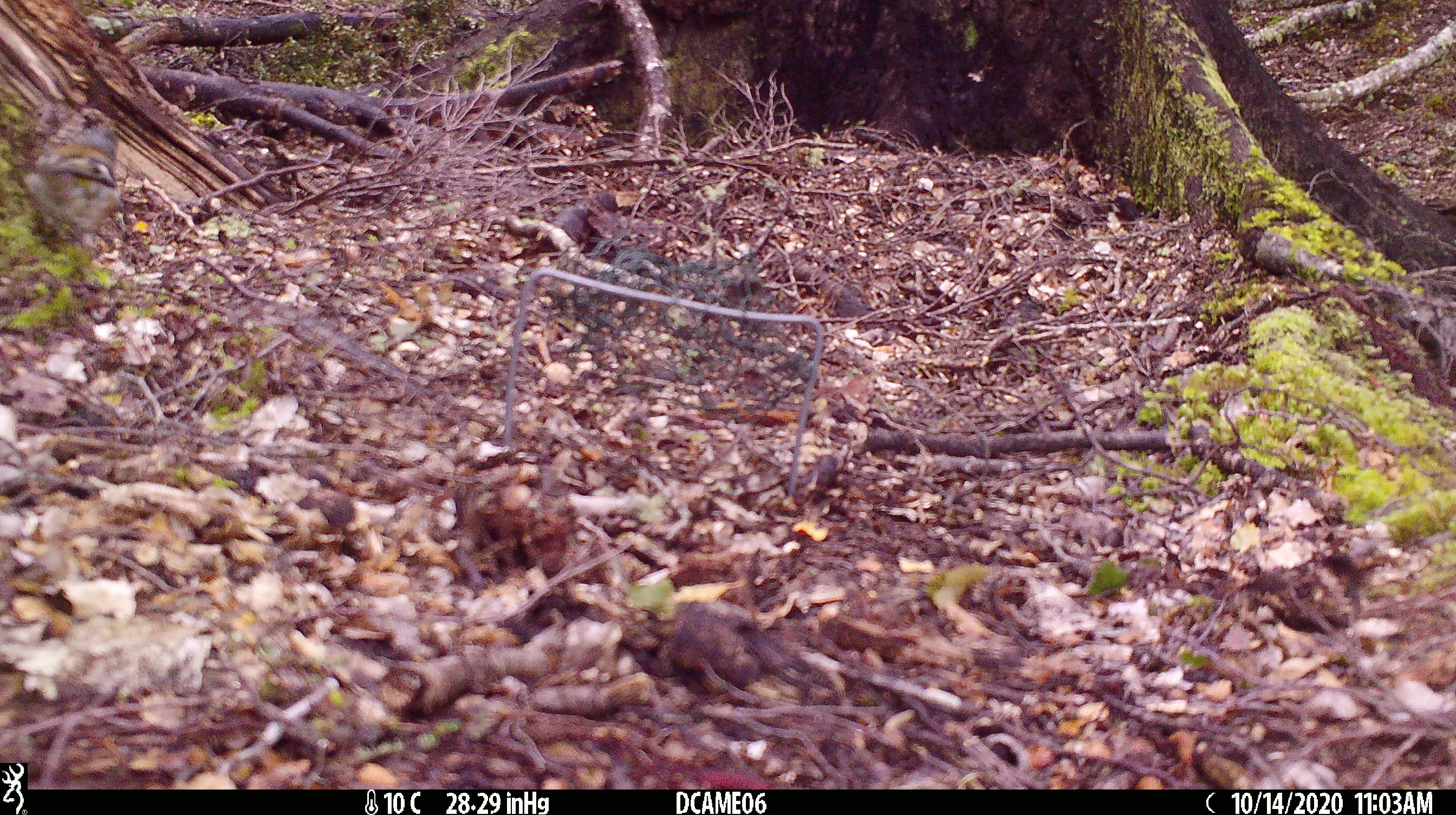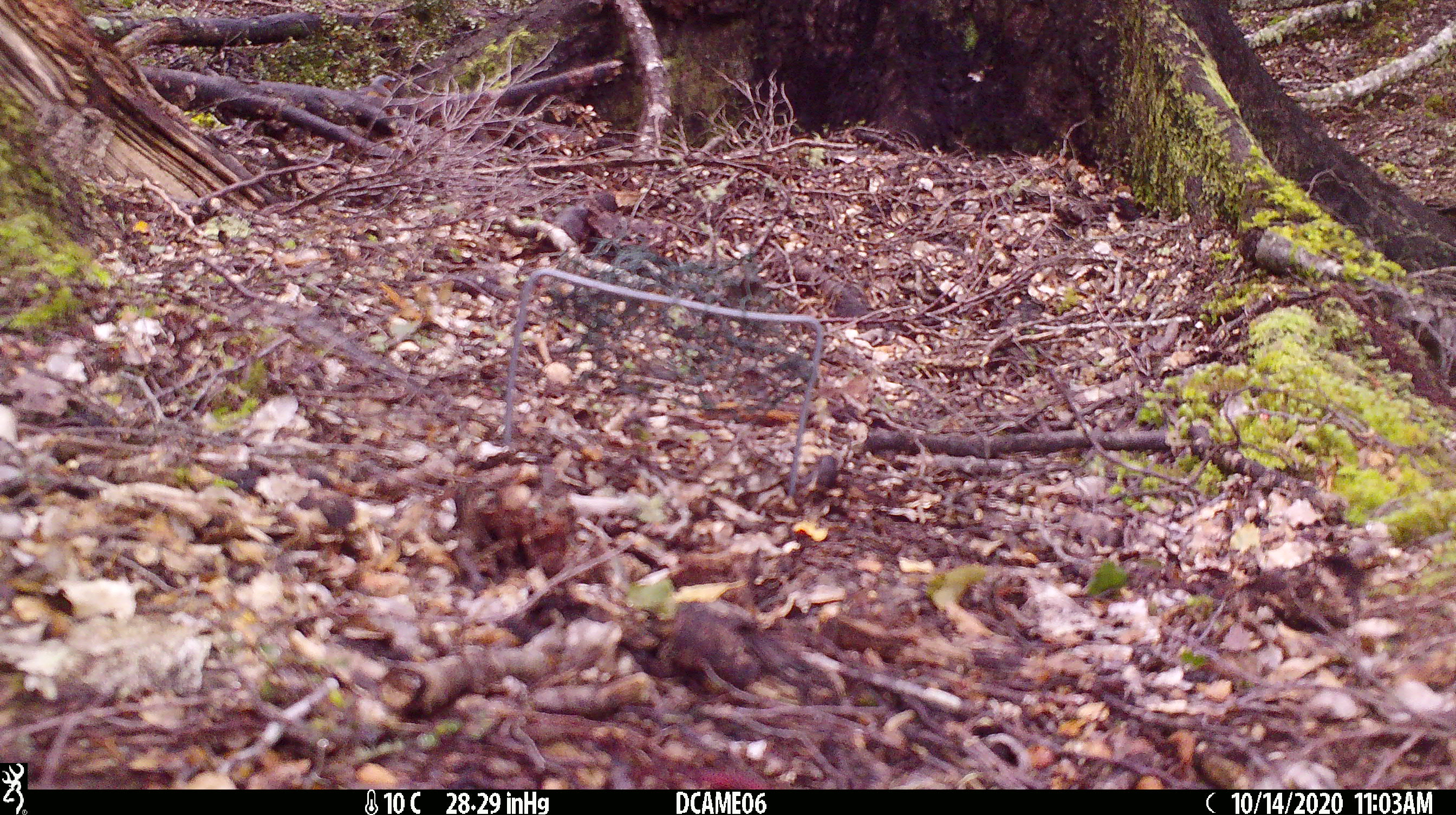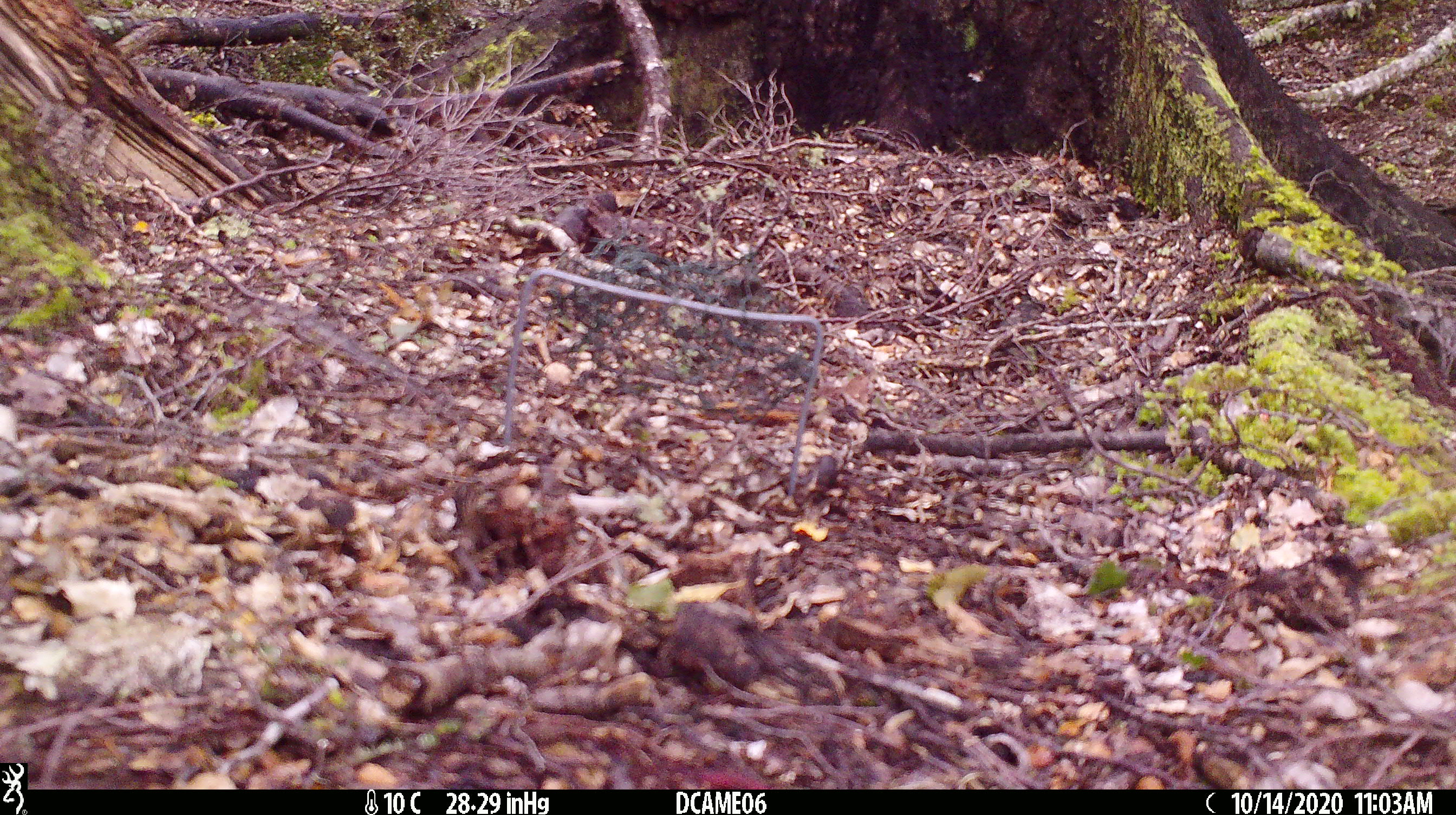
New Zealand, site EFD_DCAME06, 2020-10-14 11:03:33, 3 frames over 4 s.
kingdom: Animalia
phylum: Chordata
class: Aves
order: Passeriformes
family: Fringillidae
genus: Fringilla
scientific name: Fringilla coelebs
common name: common chaffinch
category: chaffinch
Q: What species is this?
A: Chaffinch (common chaffinch) (Fringilla coelebs).